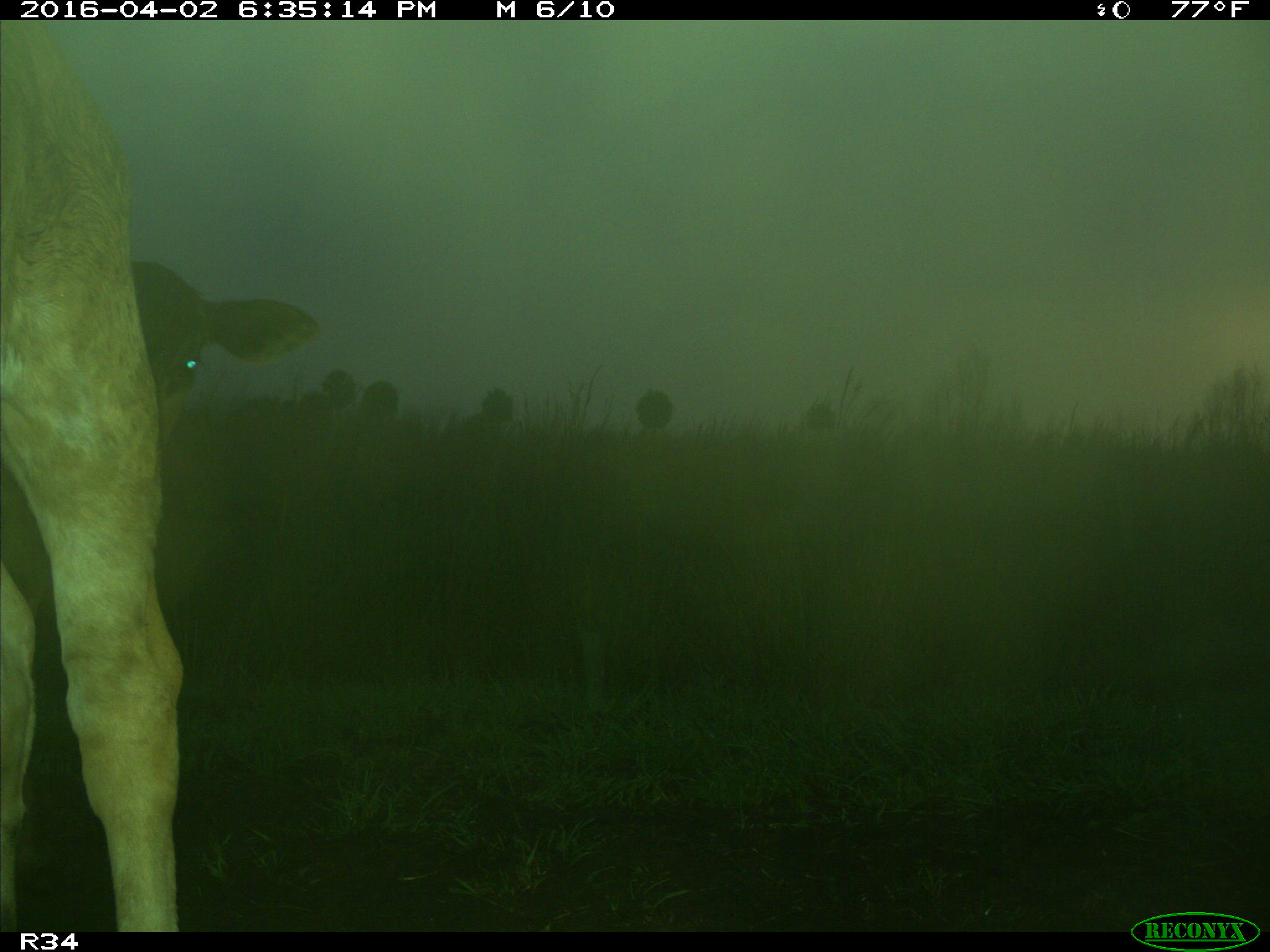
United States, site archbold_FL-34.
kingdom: Animalia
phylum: Chordata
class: Mammalia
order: Artiodactyla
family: Bovidae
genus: Bos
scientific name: Bos taurus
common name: domestic cow